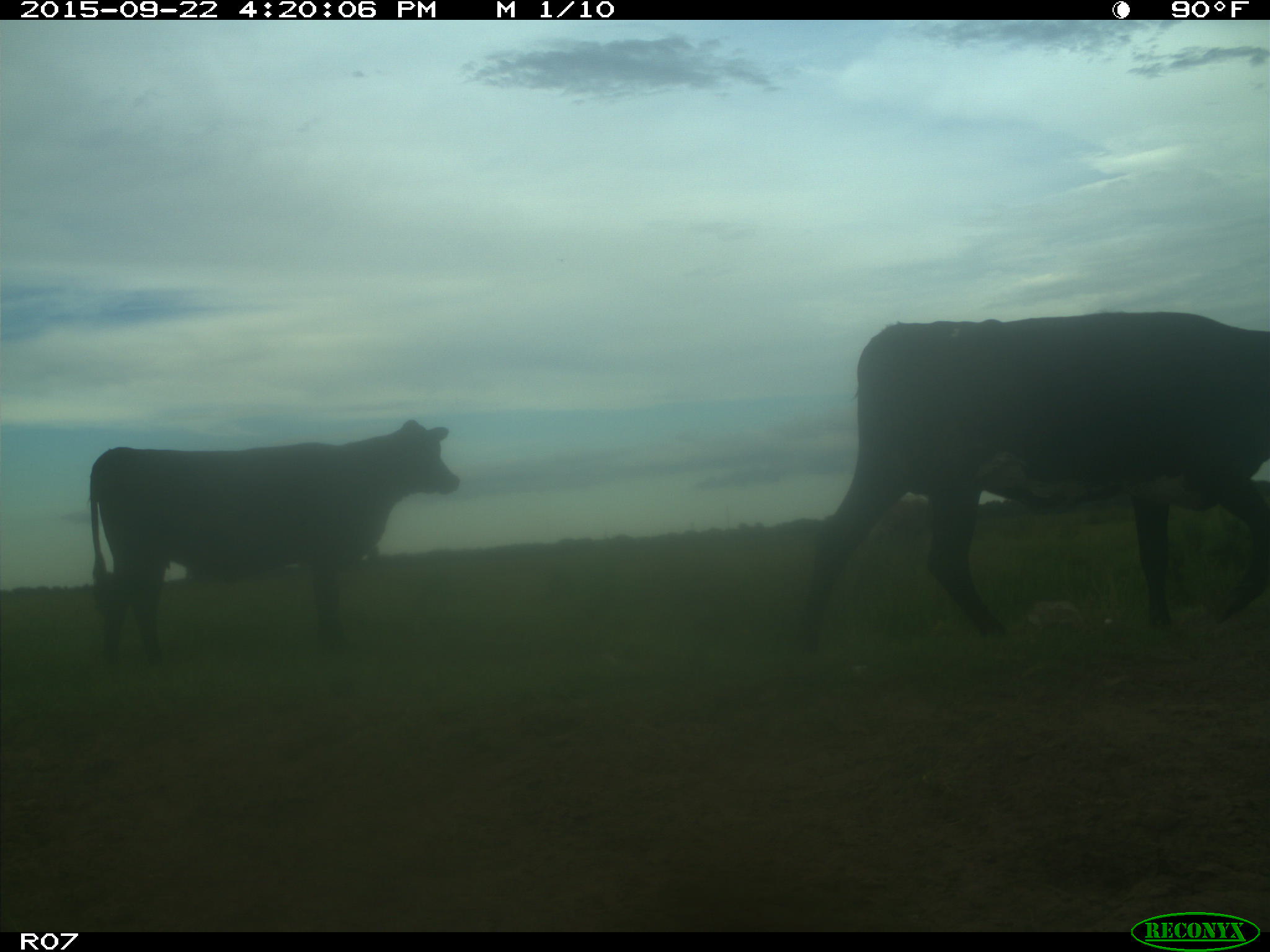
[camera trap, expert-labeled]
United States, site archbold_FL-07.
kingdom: Animalia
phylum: Chordata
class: Mammalia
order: Artiodactyla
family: Bovidae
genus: Bos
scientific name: Bos taurus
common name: domestic cow